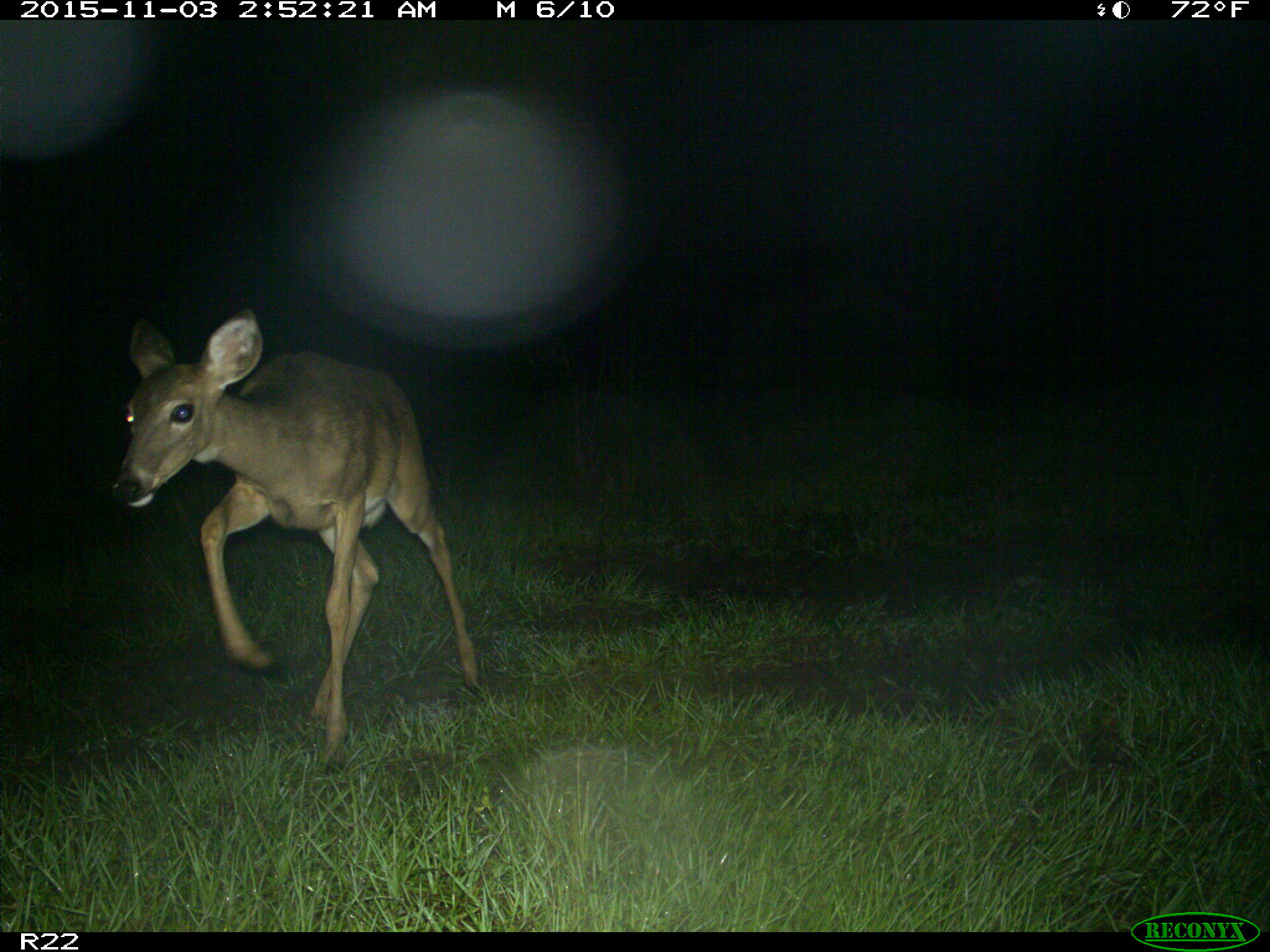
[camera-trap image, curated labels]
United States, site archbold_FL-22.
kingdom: Animalia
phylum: Chordata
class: Mammalia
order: Artiodactyla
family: Cervidae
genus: Odocoileus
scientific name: Odocoileus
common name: deer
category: unidentified deer